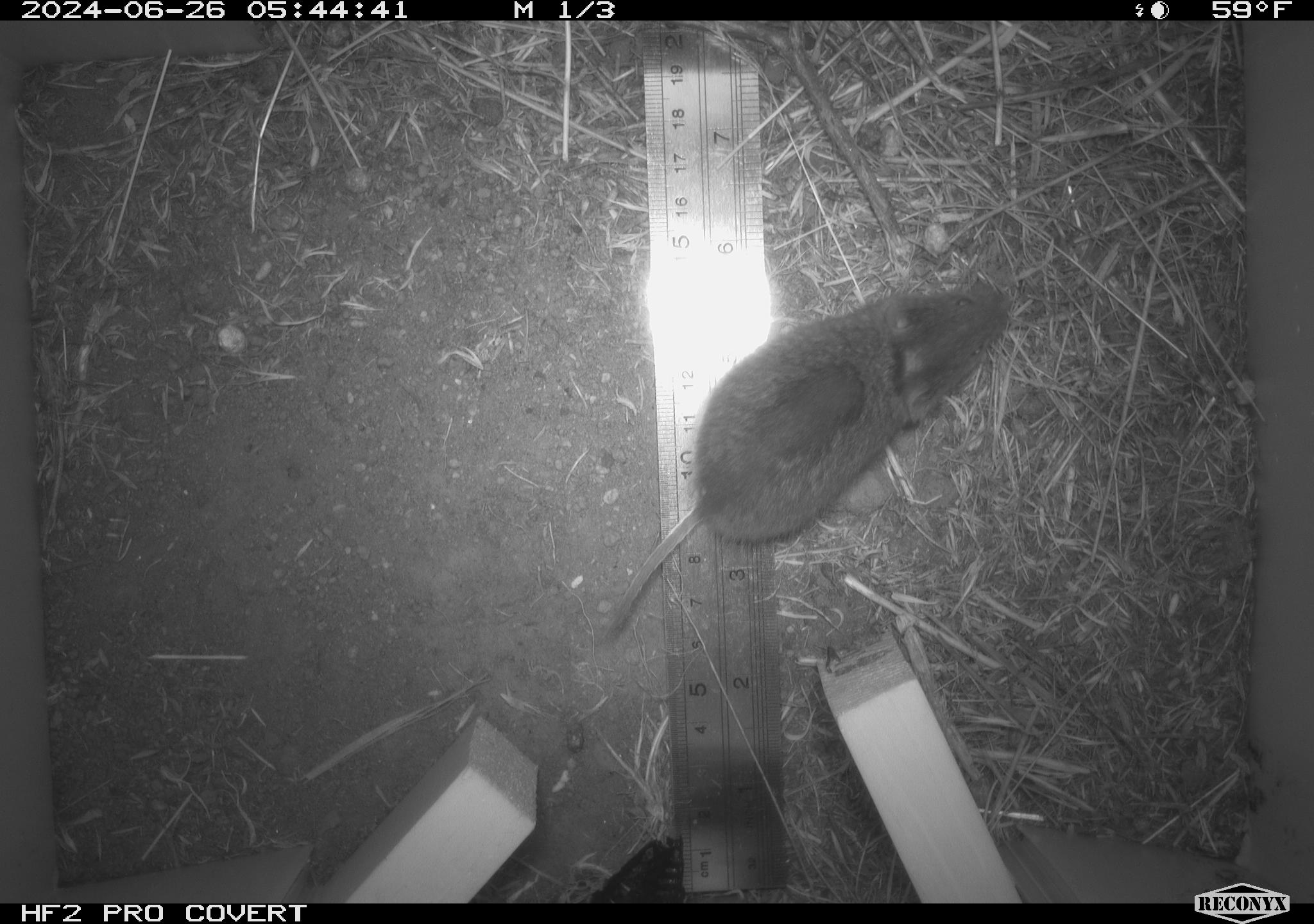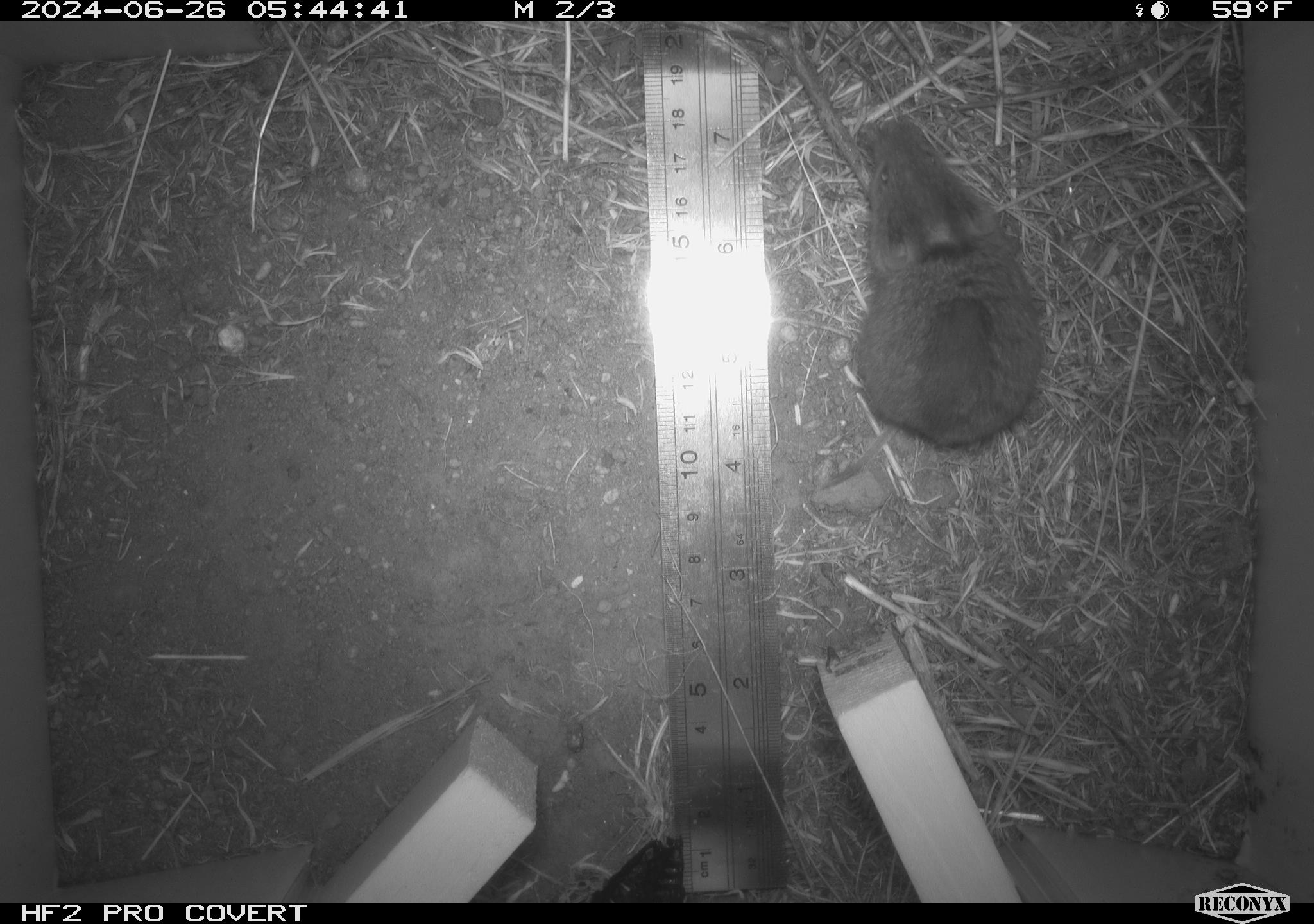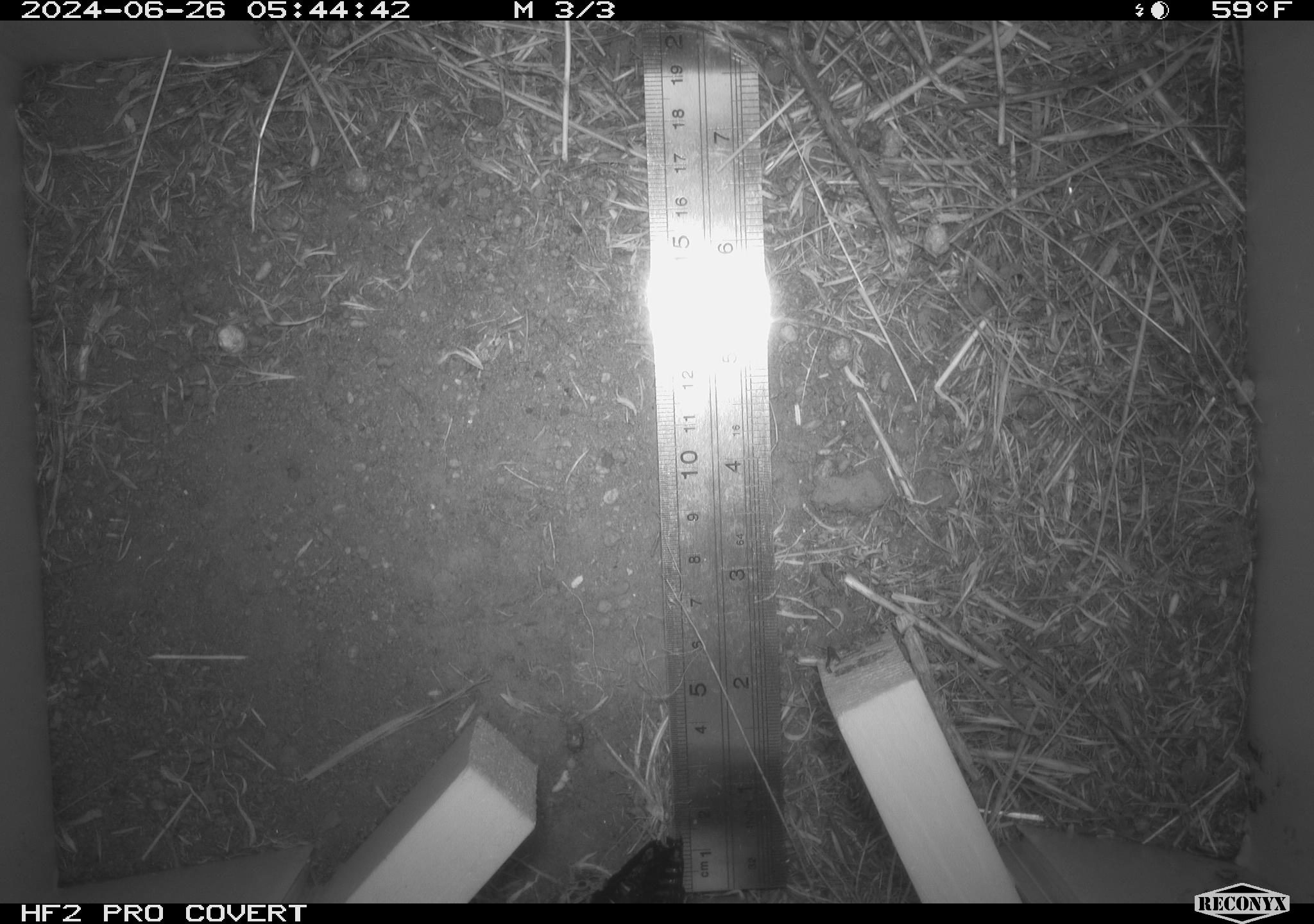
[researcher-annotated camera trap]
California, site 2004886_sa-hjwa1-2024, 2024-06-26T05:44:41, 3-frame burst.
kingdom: Animalia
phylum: Chordata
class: Mammalia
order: Rodentia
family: Cricetidae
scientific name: Cricetidae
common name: hamsters, voles, lemmings, and allies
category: cricetidae family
Cricetidae family (hamsters, voles, lemmings, and allies) (Cricetidae).